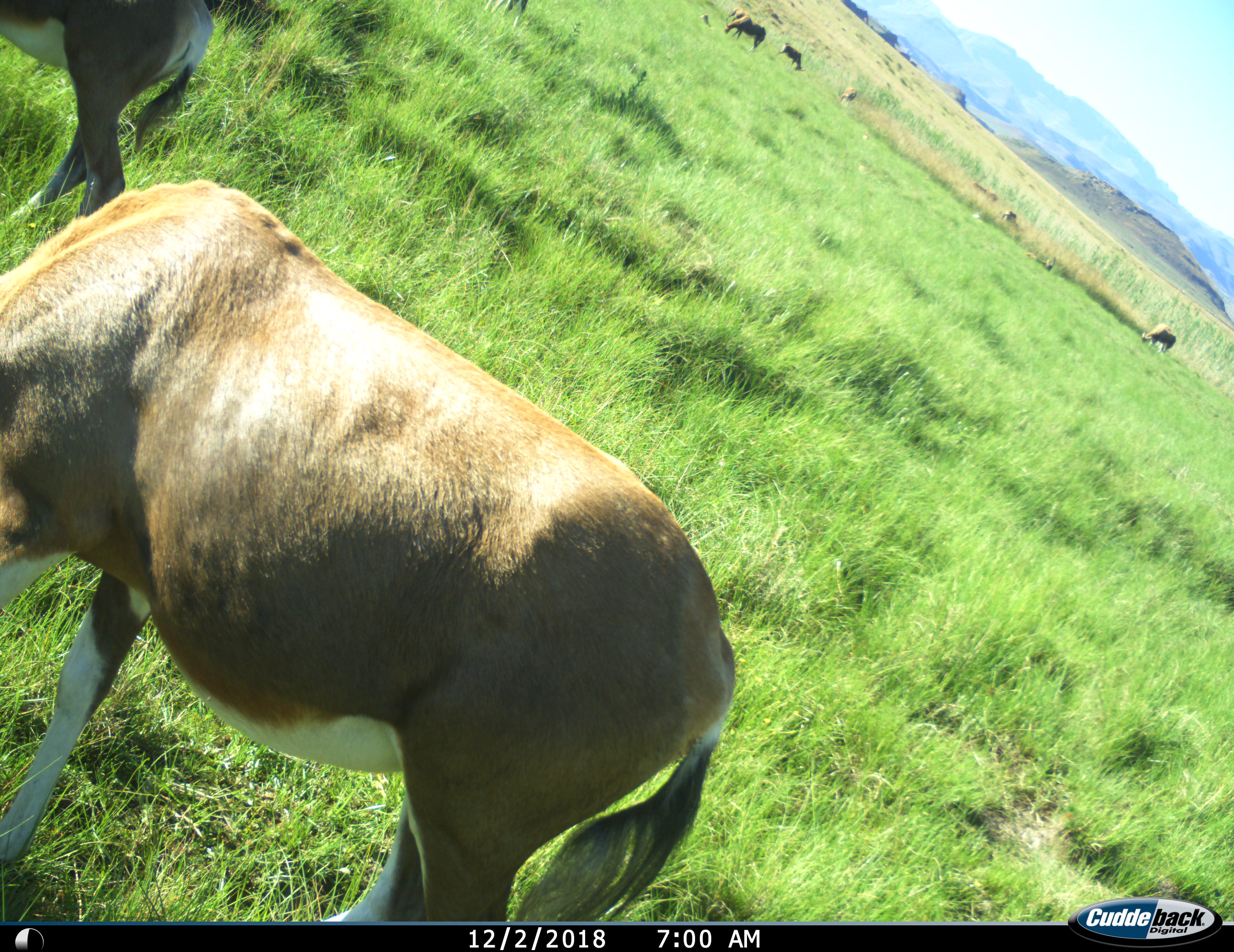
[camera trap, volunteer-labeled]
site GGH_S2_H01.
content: unidentified animal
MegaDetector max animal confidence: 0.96